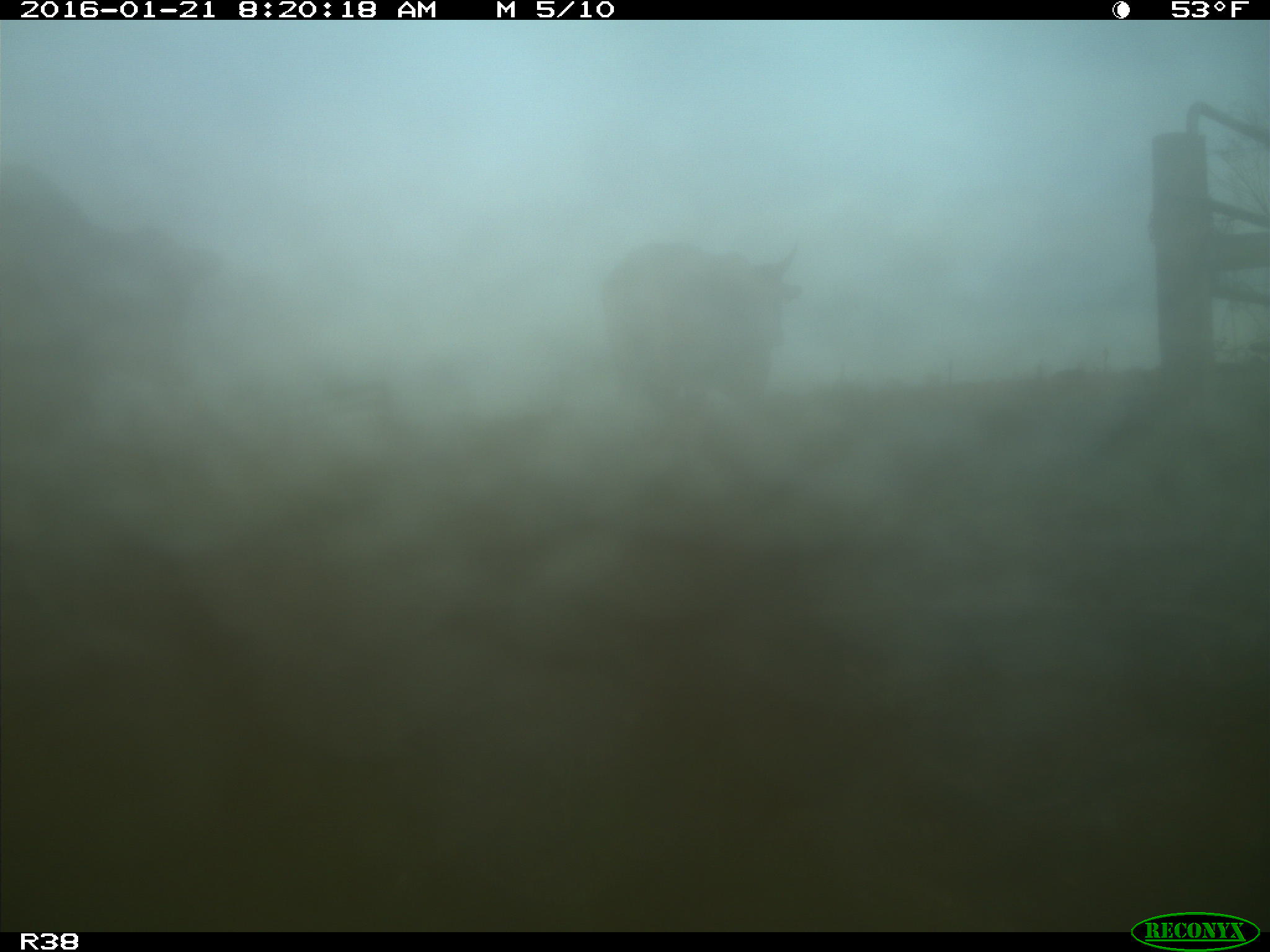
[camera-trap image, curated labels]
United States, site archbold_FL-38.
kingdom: Animalia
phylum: Chordata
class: Mammalia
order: Artiodactyla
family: Bovidae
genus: Bos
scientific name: Bos taurus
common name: domestic cow